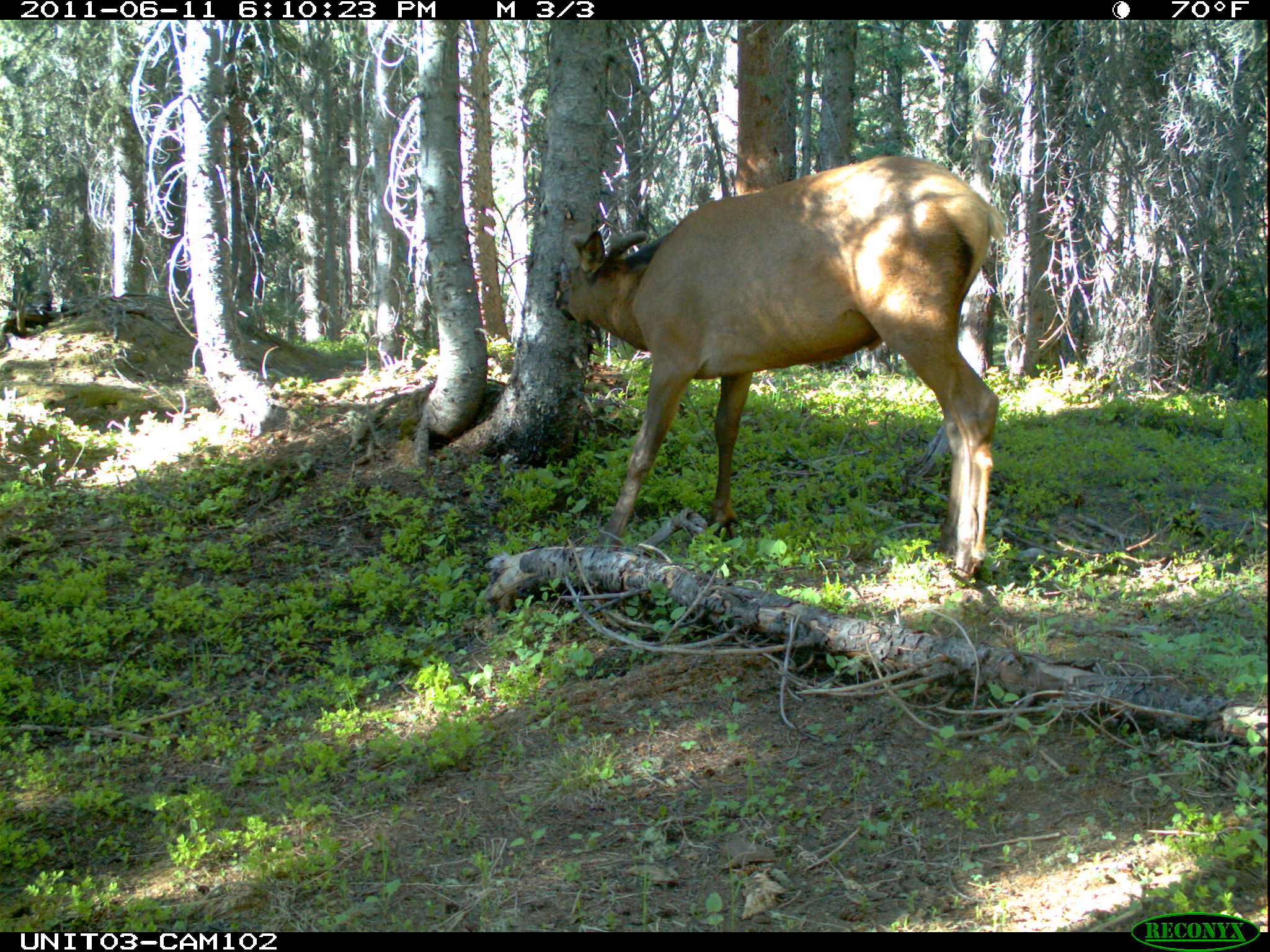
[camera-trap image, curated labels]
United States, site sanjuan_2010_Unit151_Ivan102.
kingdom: Animalia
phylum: Chordata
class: Mammalia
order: Artiodactyla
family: Cervidae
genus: Cervus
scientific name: Cervus elaphus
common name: red deer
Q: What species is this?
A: Cervus elaphus (red deer).